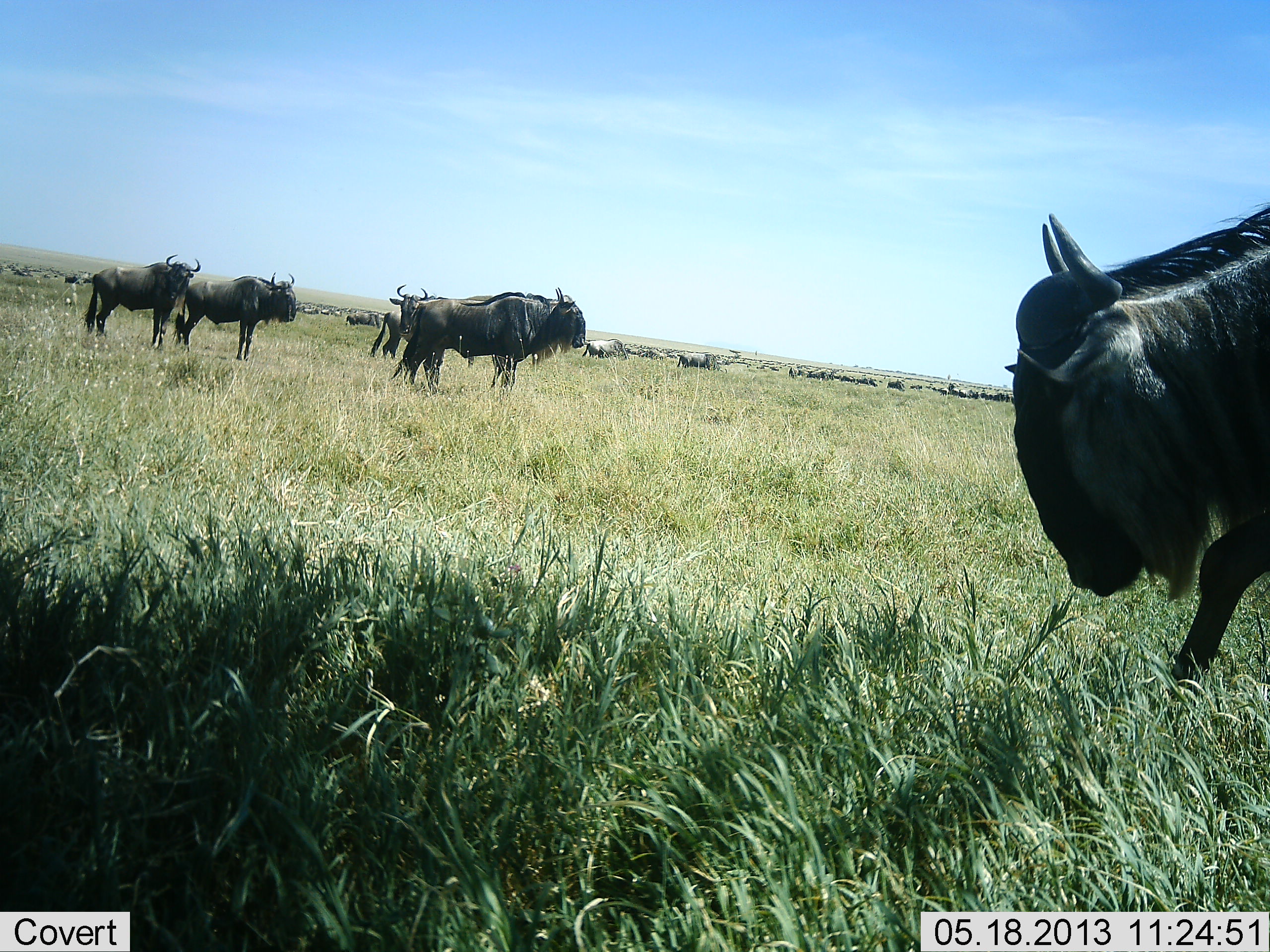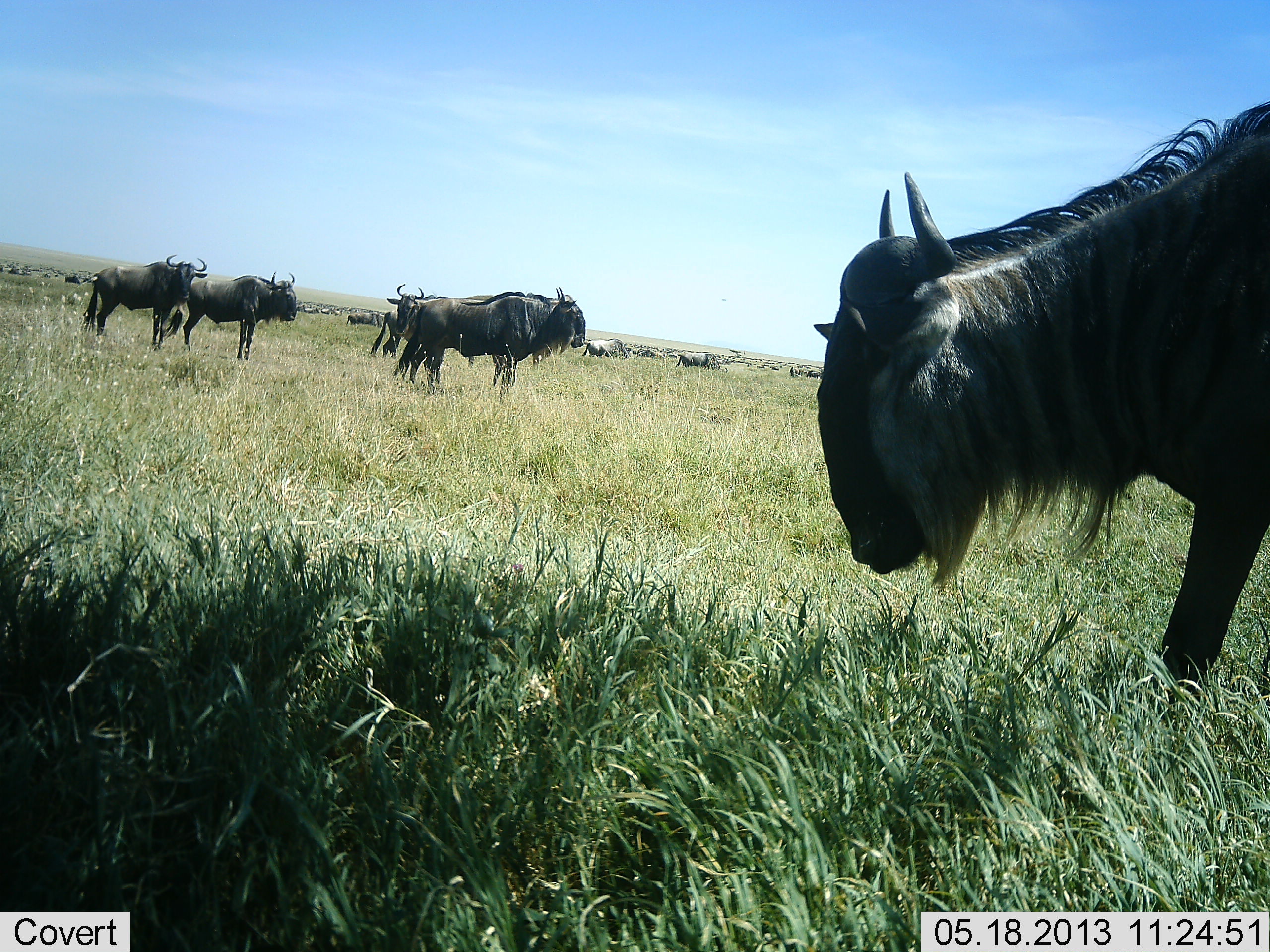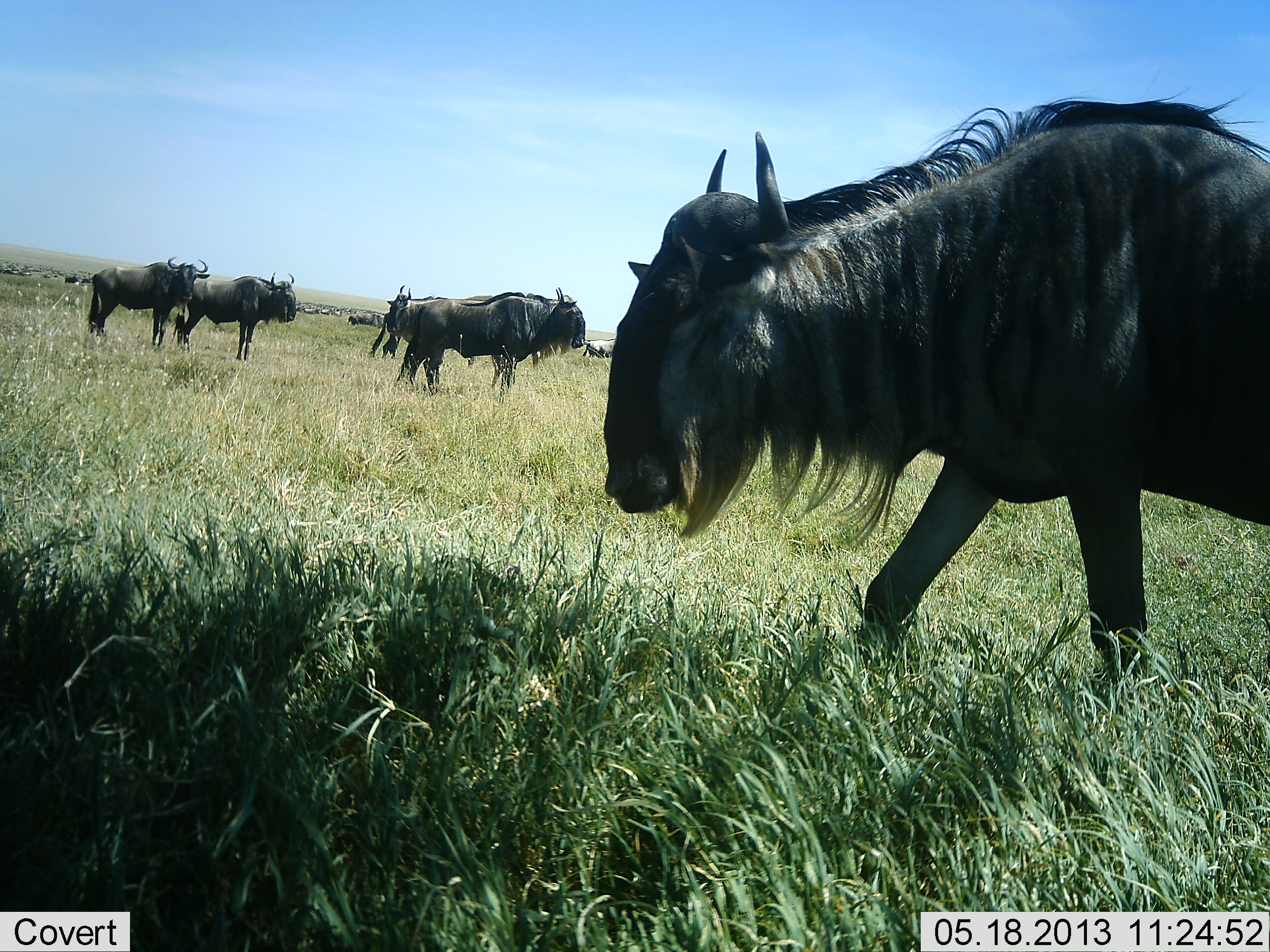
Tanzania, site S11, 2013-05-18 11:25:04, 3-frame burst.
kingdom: Animalia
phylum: Chordata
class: Mammalia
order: Artiodactyla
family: Bovidae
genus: Connochaetes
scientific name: Connochaetes taurinus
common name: blue wildebeest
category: wildebeest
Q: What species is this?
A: Wildebeest (blue wildebeest) (Connochaetes taurinus).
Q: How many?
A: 11-50.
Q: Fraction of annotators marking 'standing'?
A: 88%.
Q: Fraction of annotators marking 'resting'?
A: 6%.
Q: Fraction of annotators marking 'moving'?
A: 72%.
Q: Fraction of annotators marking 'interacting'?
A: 3%.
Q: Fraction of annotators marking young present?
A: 3%.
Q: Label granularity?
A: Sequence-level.